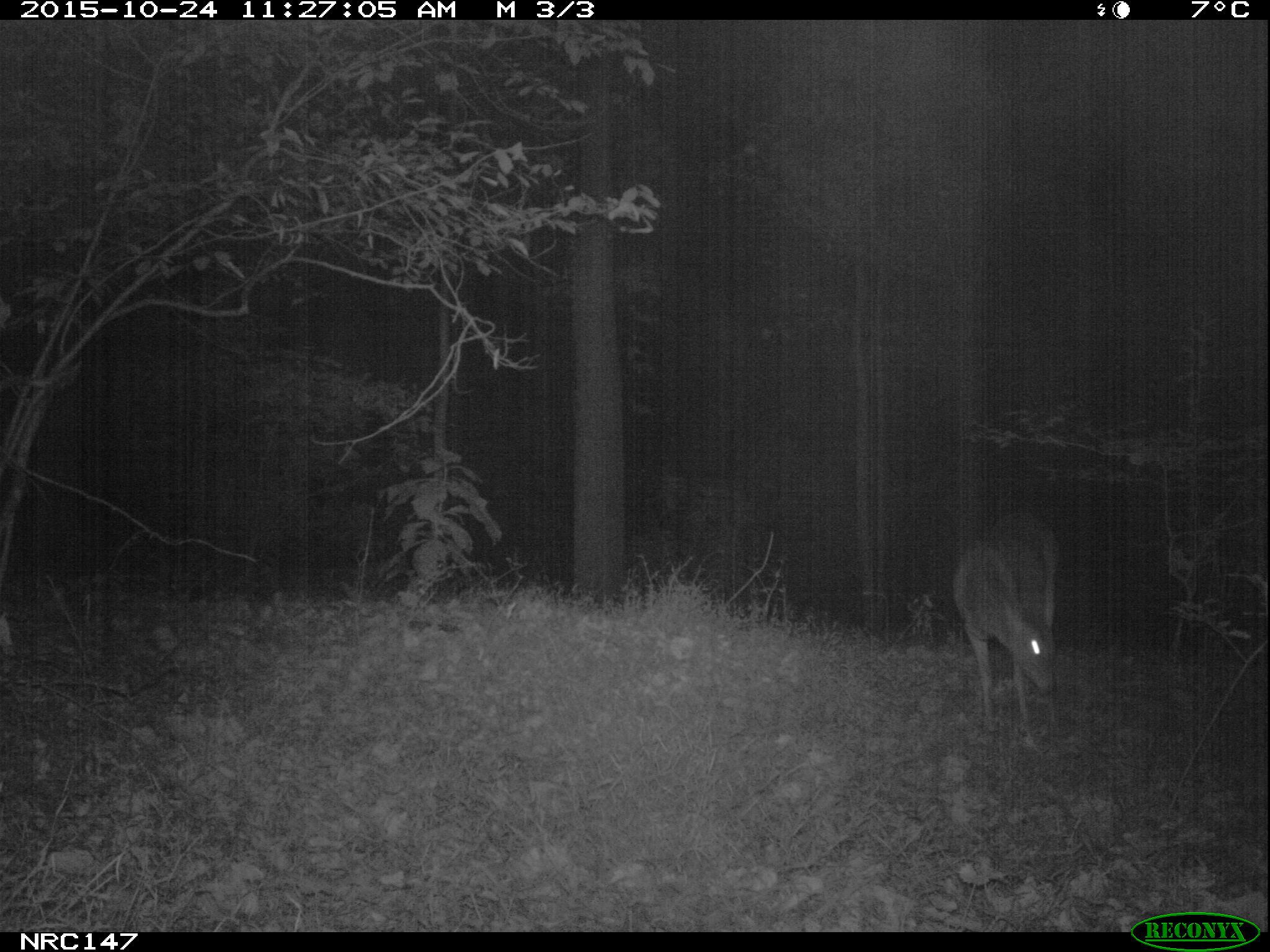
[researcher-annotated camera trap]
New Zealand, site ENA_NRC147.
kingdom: Animalia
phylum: Chordata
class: Mammalia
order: Artiodactyla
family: Cervidae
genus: Odocoileus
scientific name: Odocoileus virginianus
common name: white-tailed deer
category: white tailed deer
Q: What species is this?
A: White tailed deer (white-tailed deer) (Odocoileus virginianus).